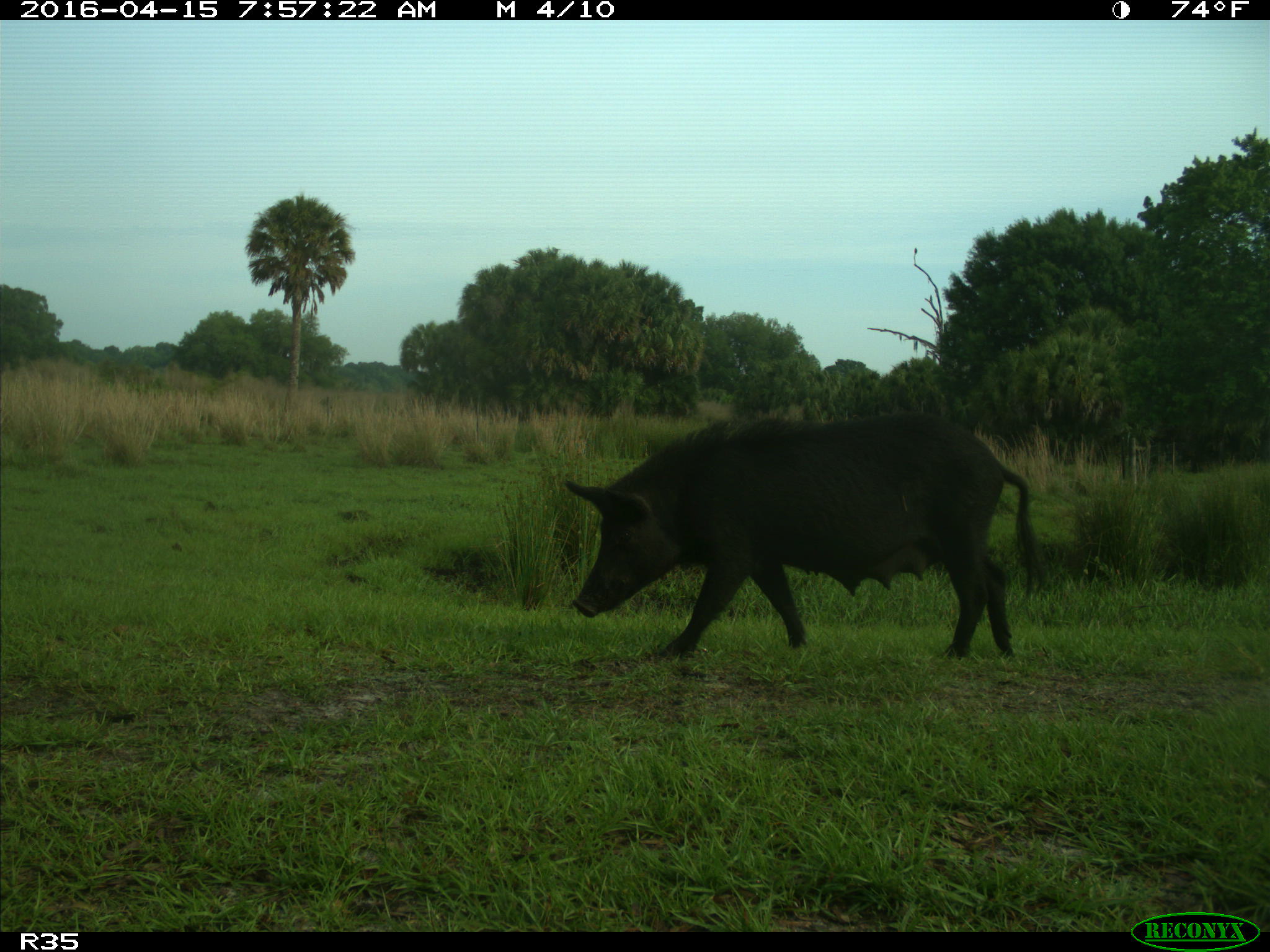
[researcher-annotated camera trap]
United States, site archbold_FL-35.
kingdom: Animalia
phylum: Chordata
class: Mammalia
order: Artiodactyla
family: Suidae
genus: Sus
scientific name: Sus scrofa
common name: wild boar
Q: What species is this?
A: Sus scrofa (wild boar).